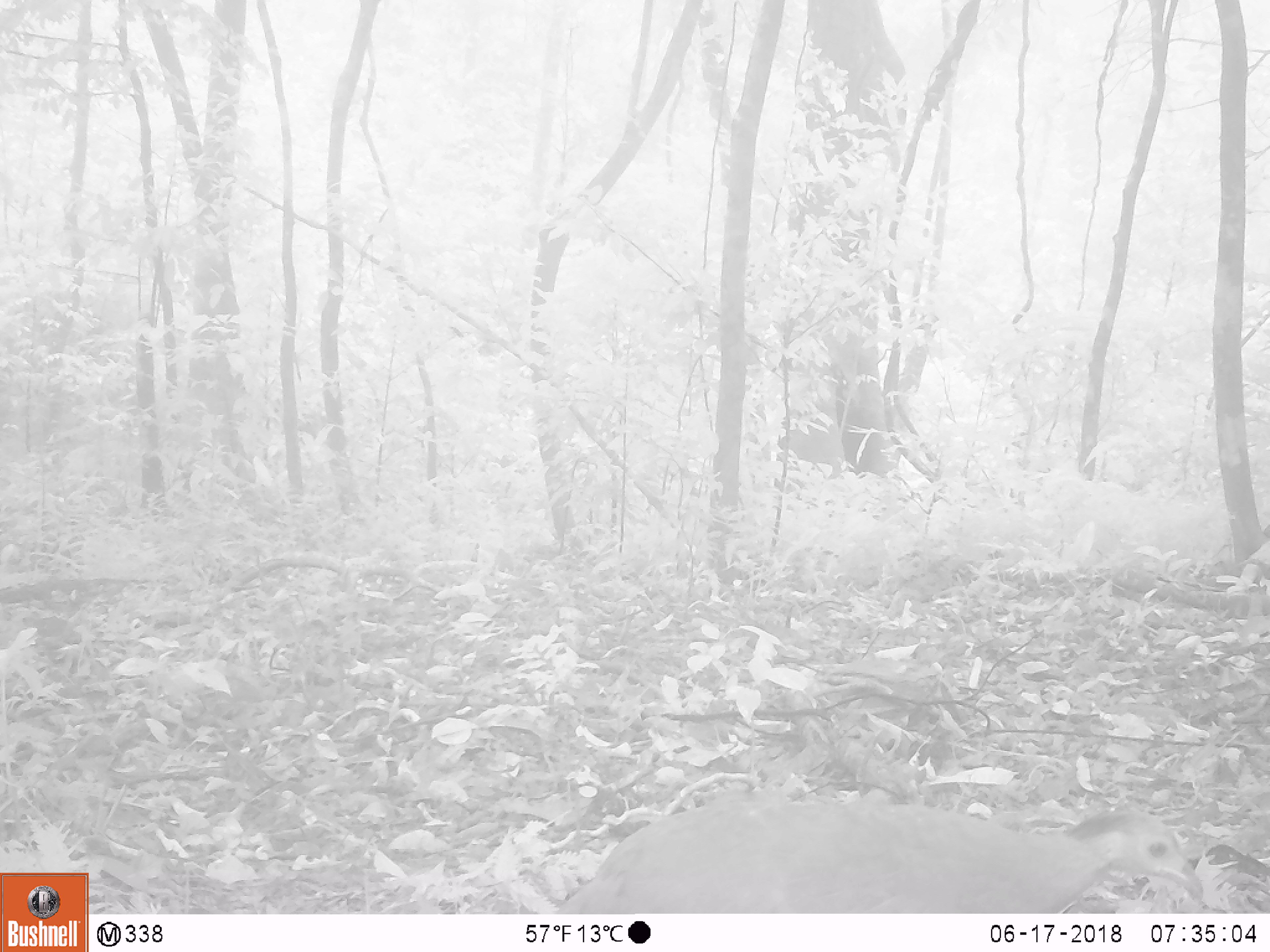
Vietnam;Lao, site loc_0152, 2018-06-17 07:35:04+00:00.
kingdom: Animalia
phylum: Chordata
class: Aves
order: Galliformes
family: Phasianidae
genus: Lophura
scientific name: Lophura nycthemera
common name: silver pheasant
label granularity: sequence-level